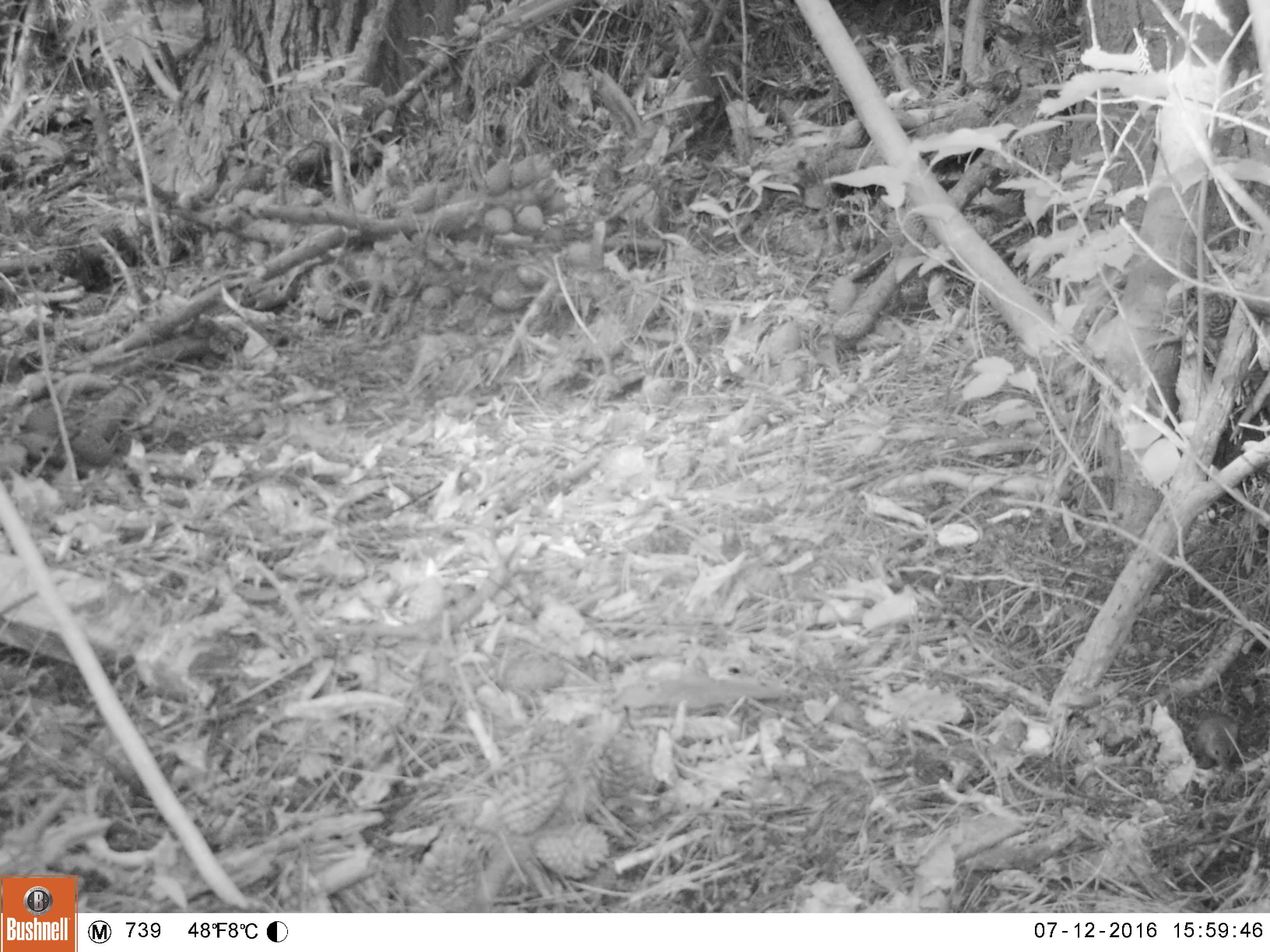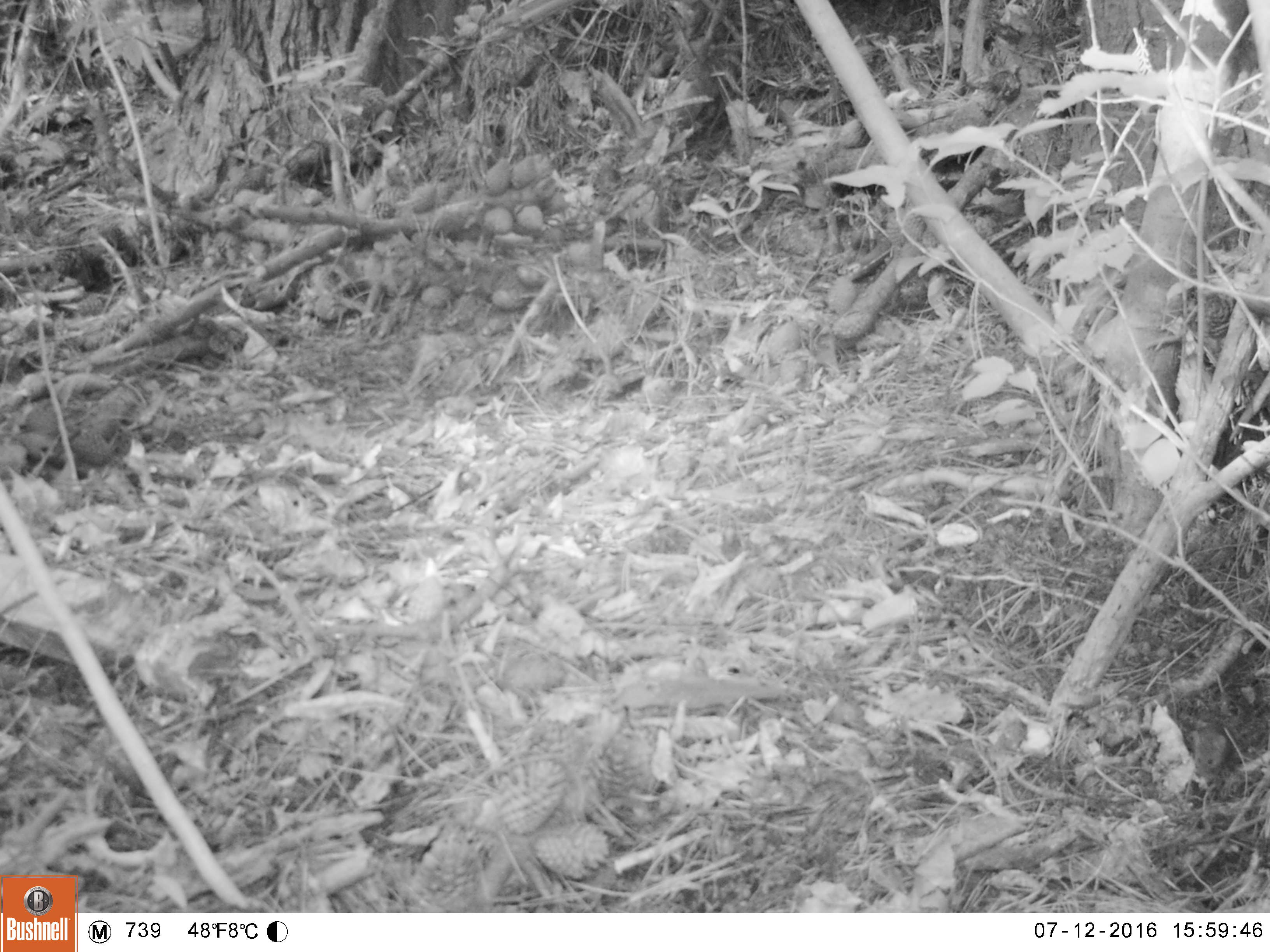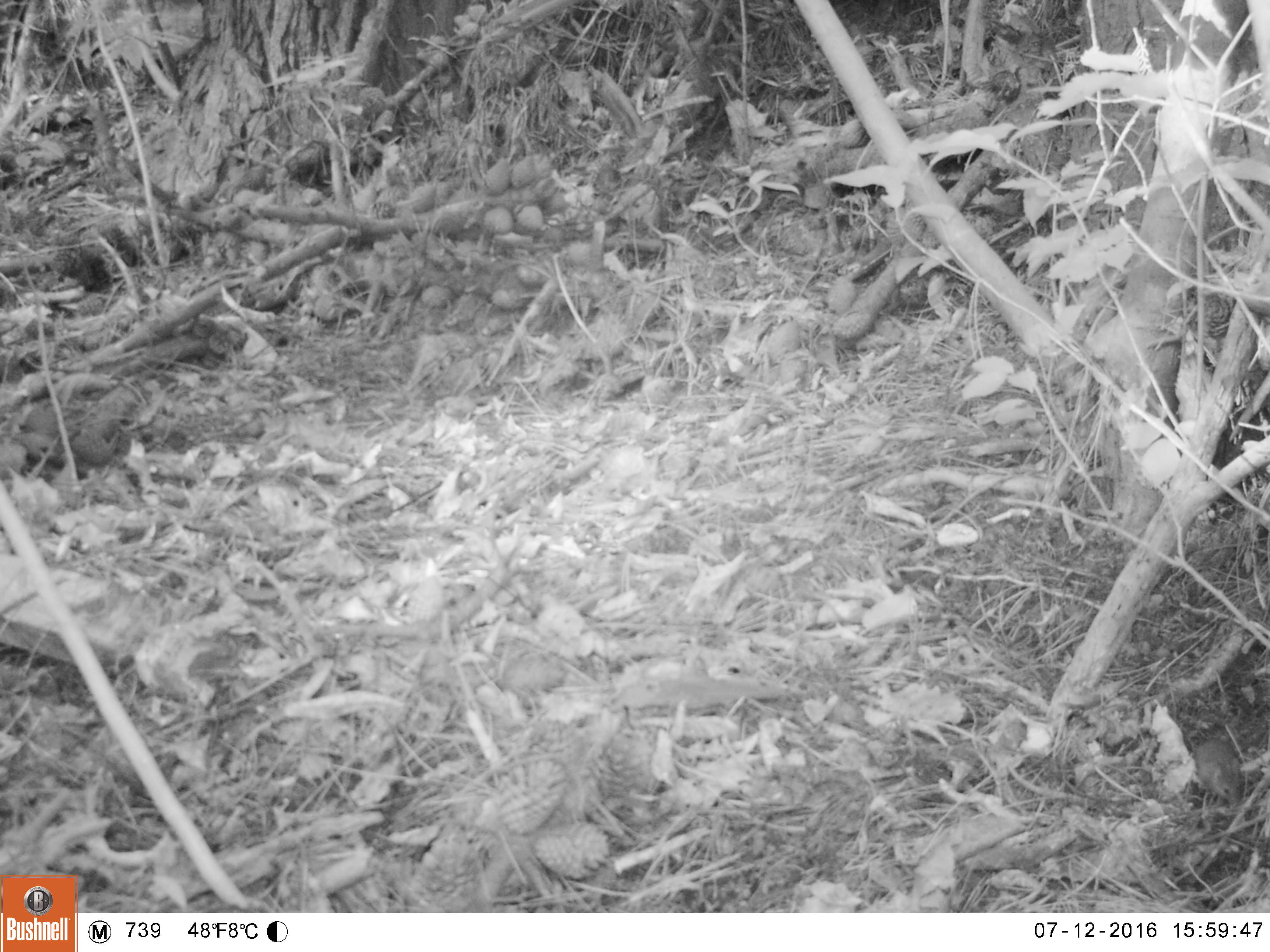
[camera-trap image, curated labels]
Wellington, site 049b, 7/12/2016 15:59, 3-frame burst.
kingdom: Animalia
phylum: Chordata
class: Mammalia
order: Rodentia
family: Muridae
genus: Mus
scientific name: Mus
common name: mouse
Mouse (Mus).